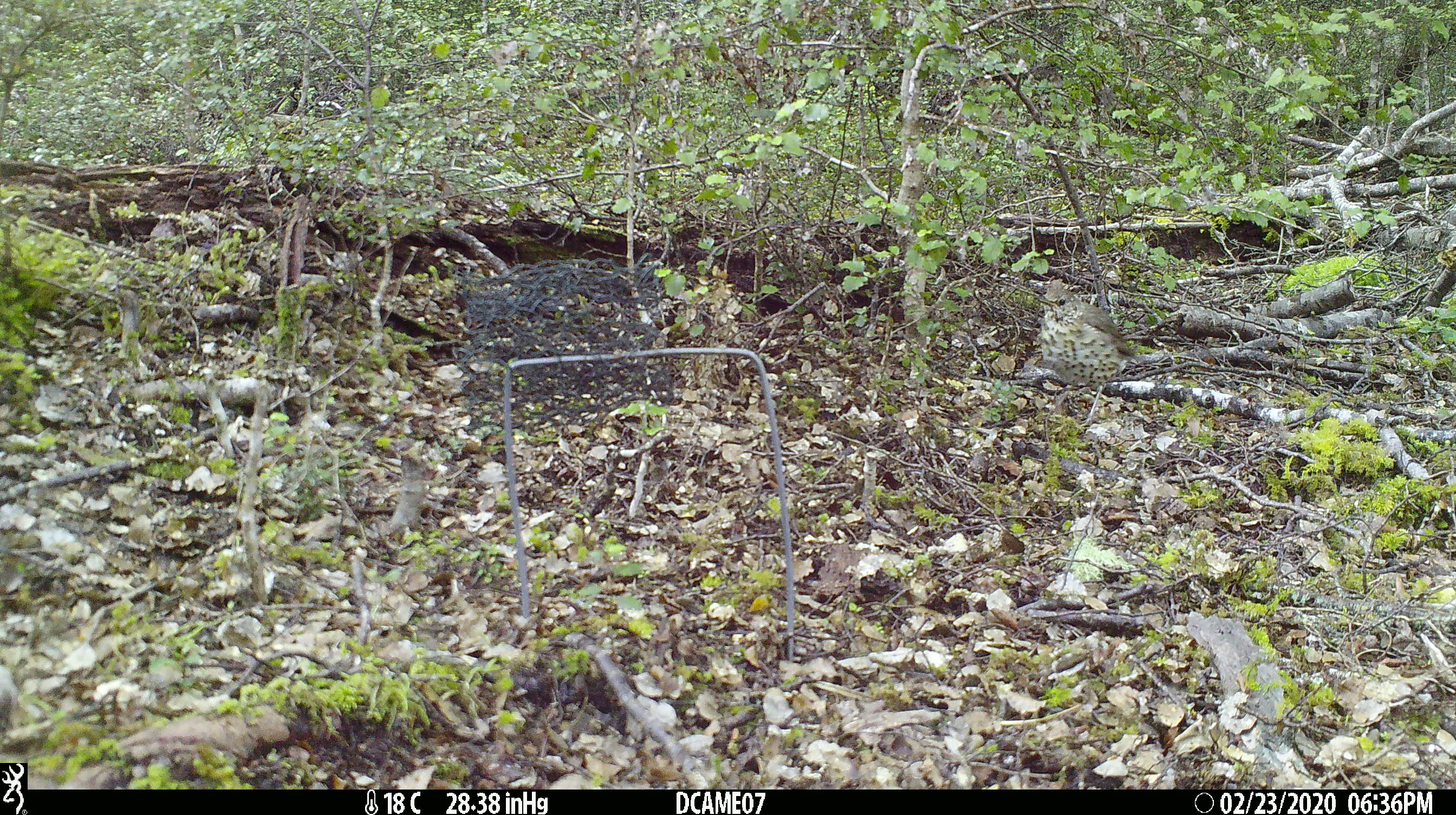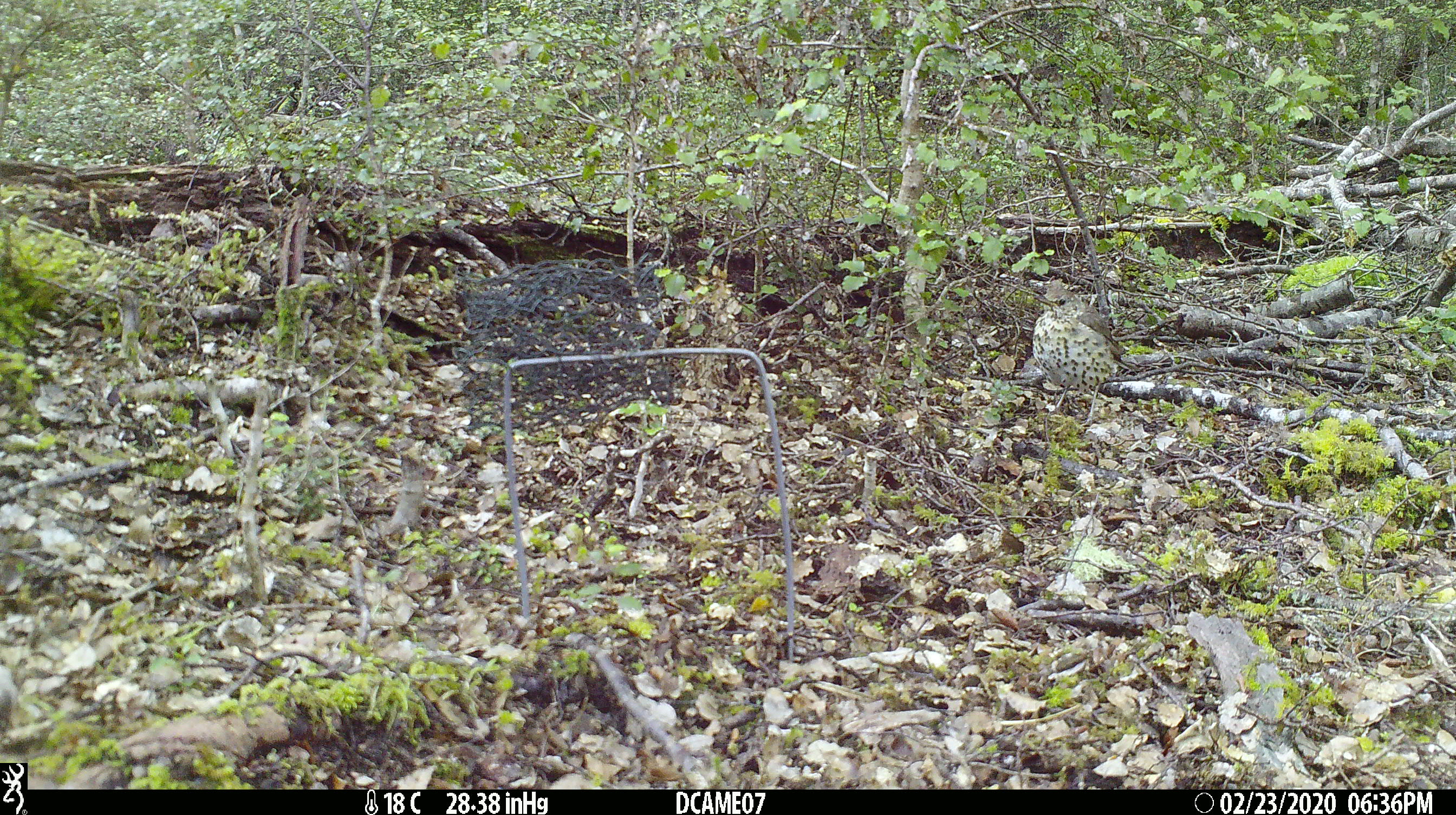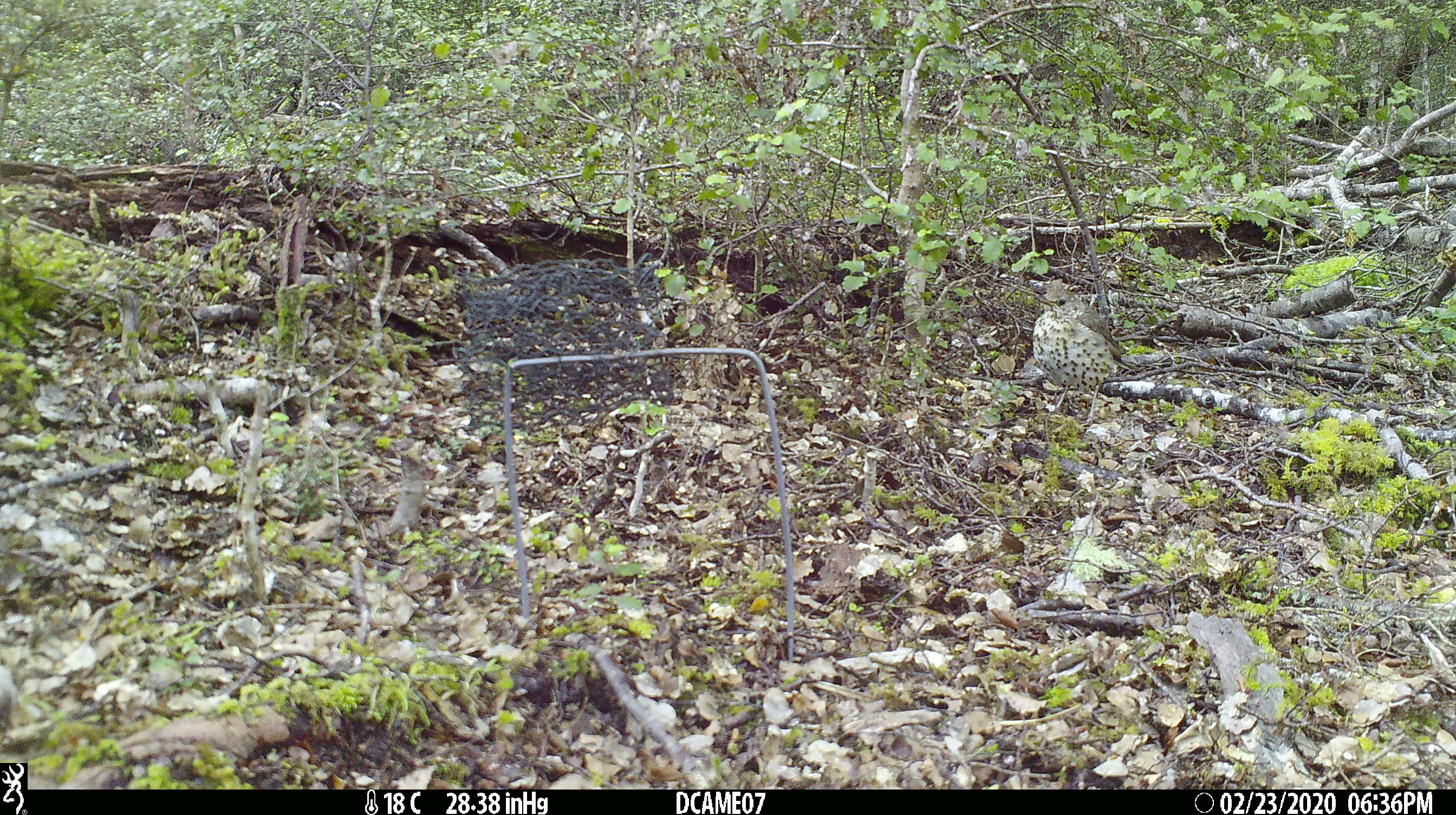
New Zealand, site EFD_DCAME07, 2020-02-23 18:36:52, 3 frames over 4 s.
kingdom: Animalia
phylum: Chordata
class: Aves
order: Passeriformes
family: Turdidae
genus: Turdus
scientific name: Turdus philomelos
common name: song thrush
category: thrush